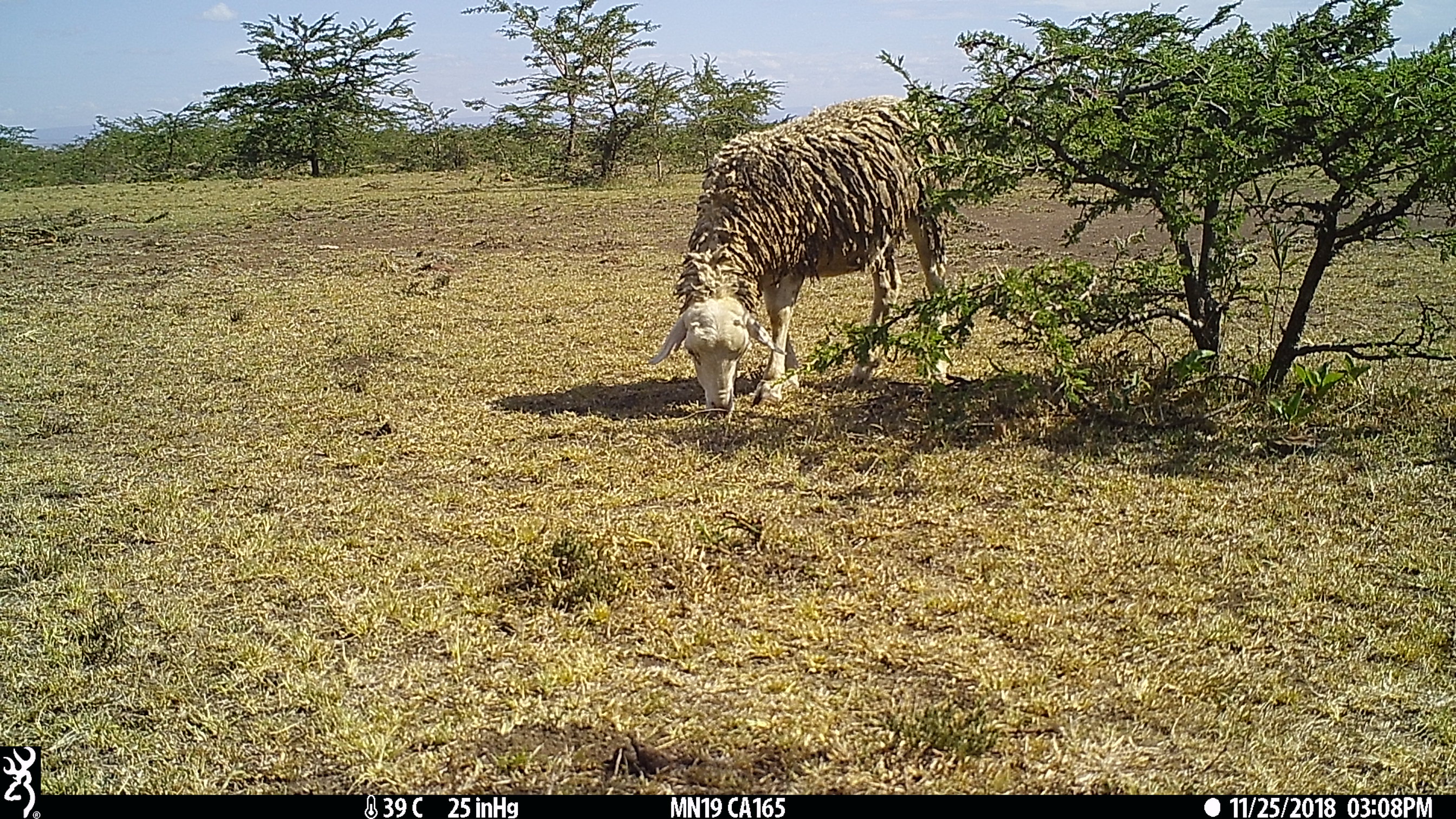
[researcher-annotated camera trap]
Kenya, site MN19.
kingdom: Animalia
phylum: Chordata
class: Mammalia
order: Artiodactyla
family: Bovidae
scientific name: Bovidae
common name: sheep or goat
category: shoat